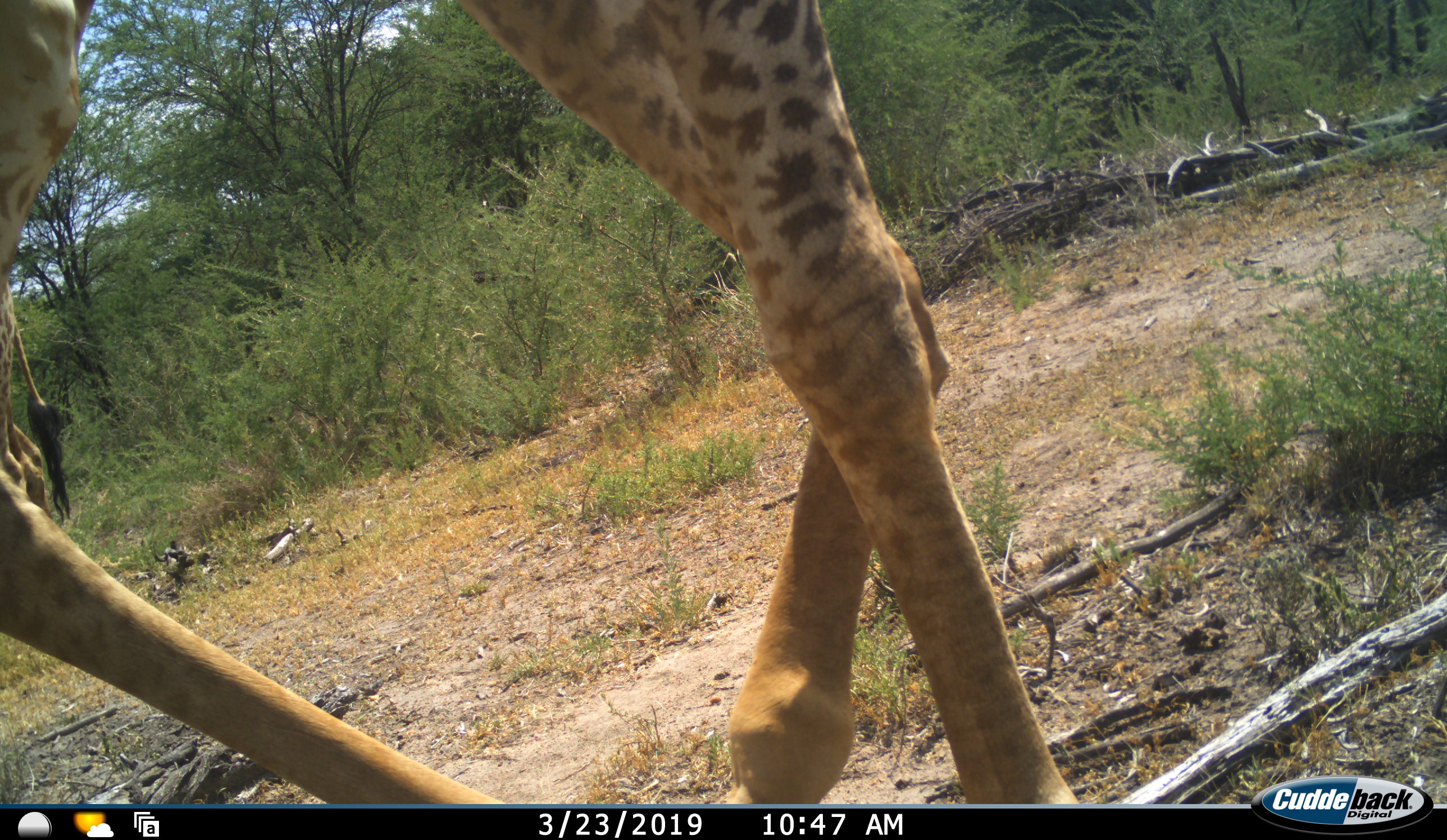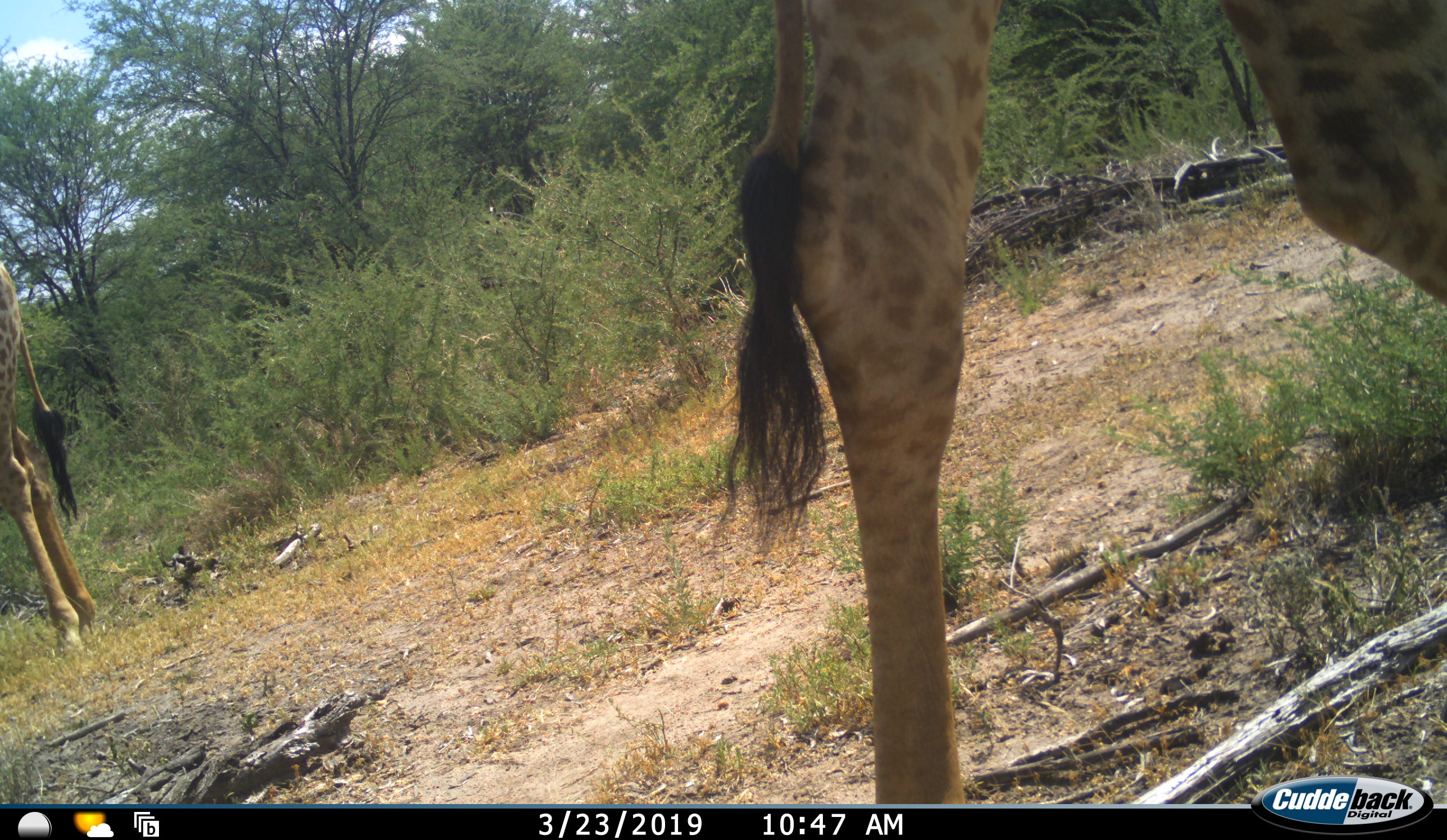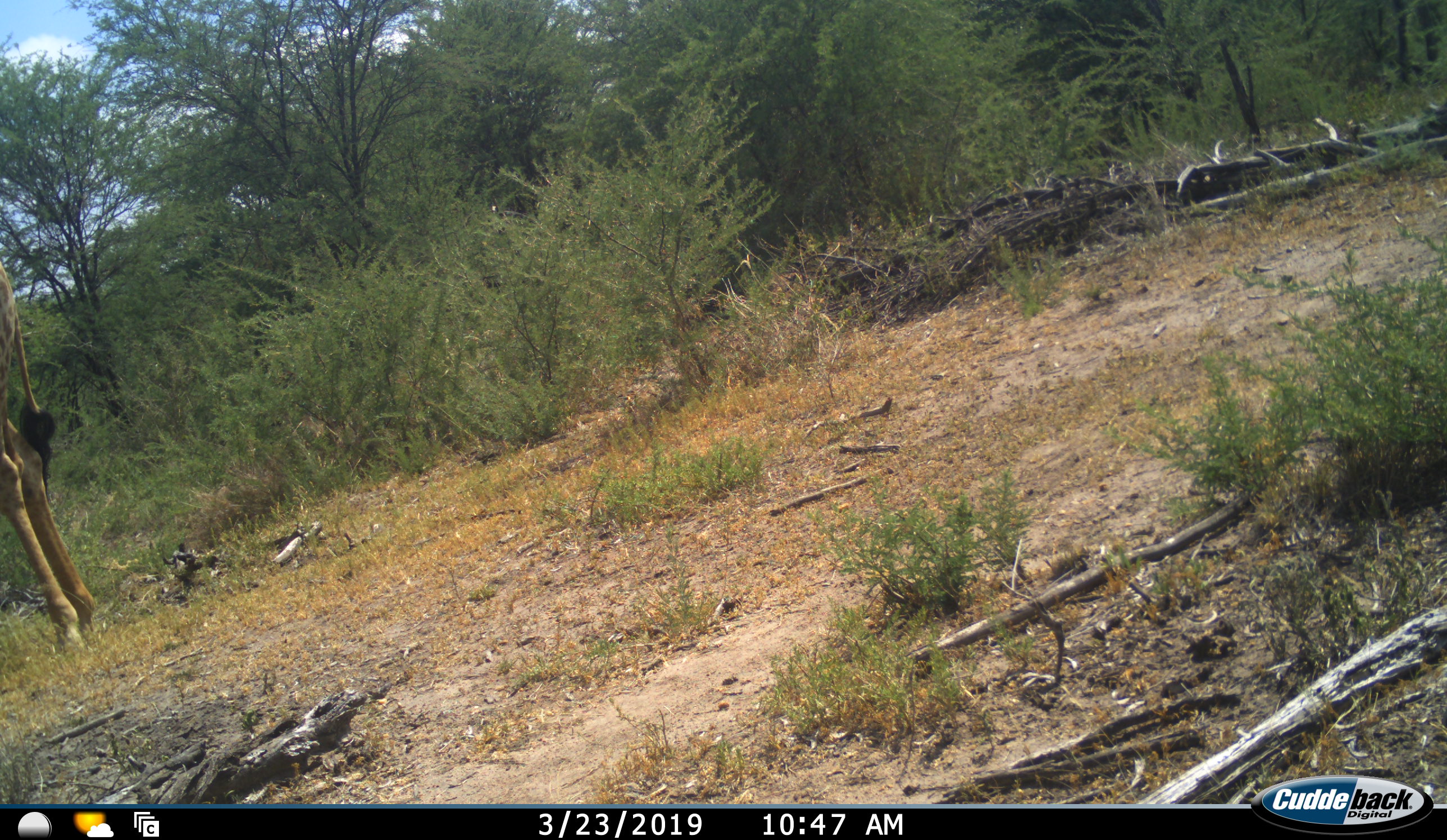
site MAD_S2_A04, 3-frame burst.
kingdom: Animalia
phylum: Chordata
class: Mammalia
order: Artiodactyla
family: Giraffidae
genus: Giraffa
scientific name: Giraffa camelopardalis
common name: giraffe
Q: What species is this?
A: Giraffe (Giraffa camelopardalis).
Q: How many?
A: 2.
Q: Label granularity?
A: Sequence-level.